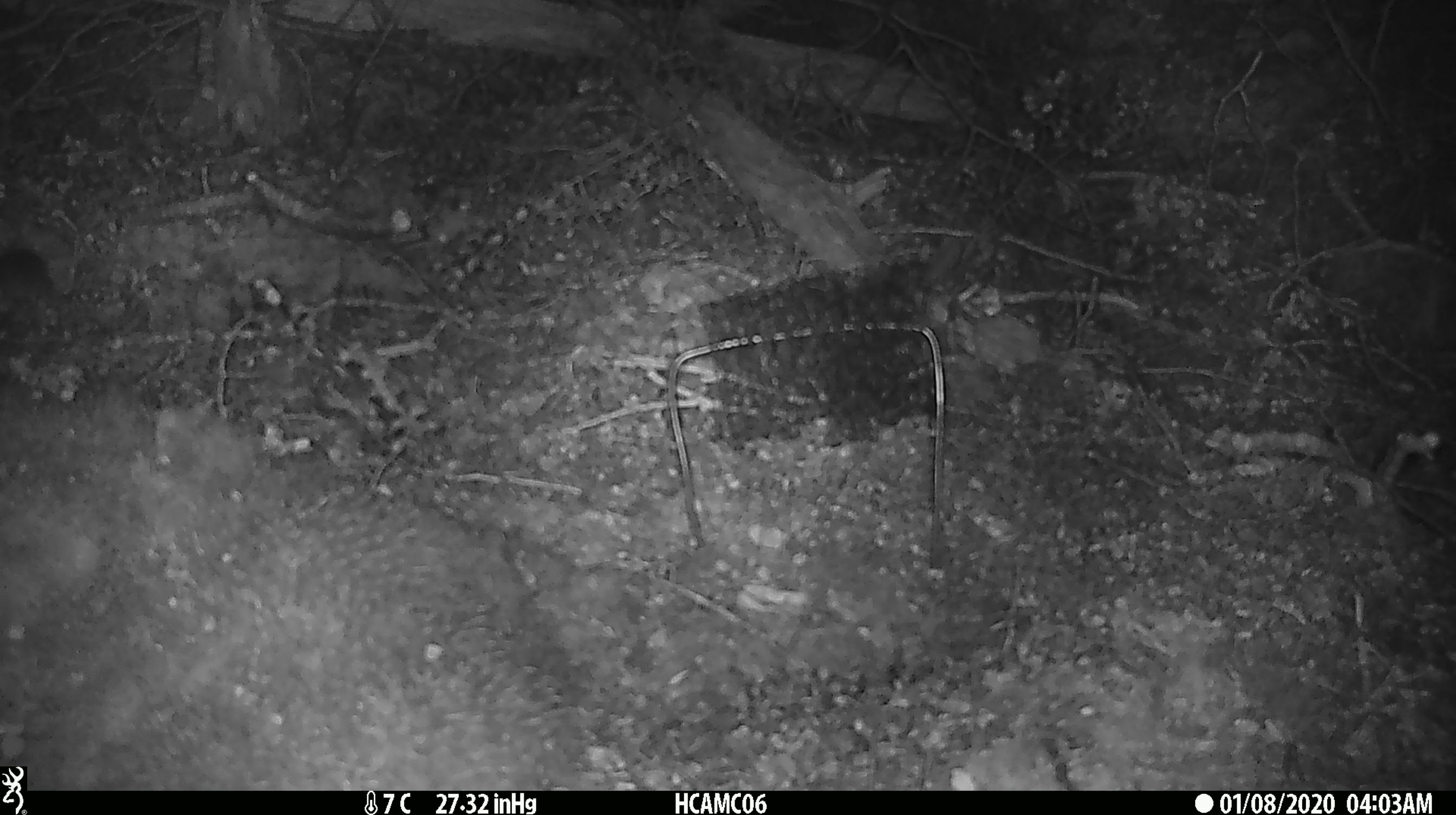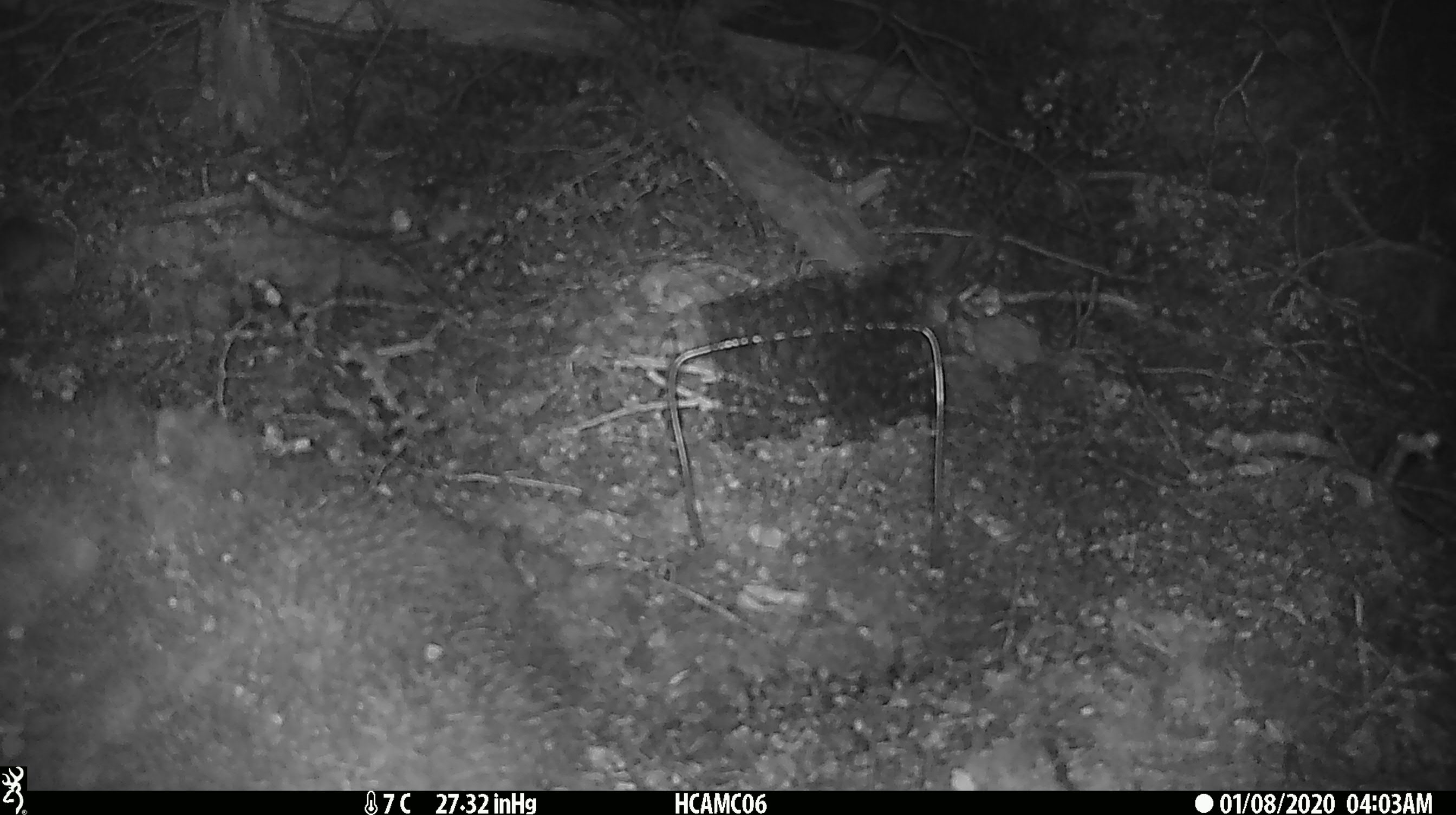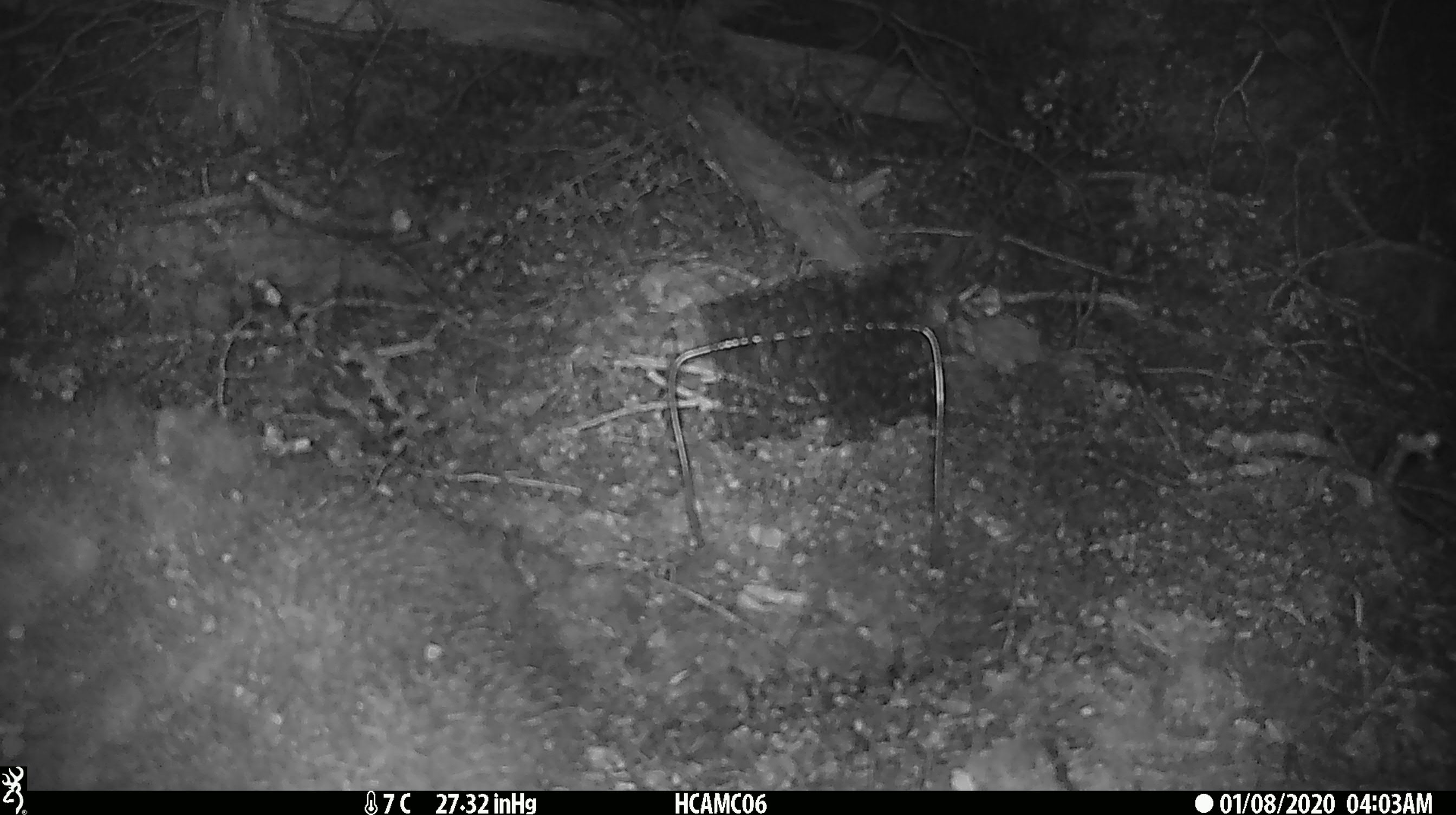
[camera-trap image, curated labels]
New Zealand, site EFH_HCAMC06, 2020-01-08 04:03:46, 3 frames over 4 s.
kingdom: Animalia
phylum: Chordata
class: Mammalia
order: Rodentia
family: Muridae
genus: Mus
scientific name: Mus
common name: mouse